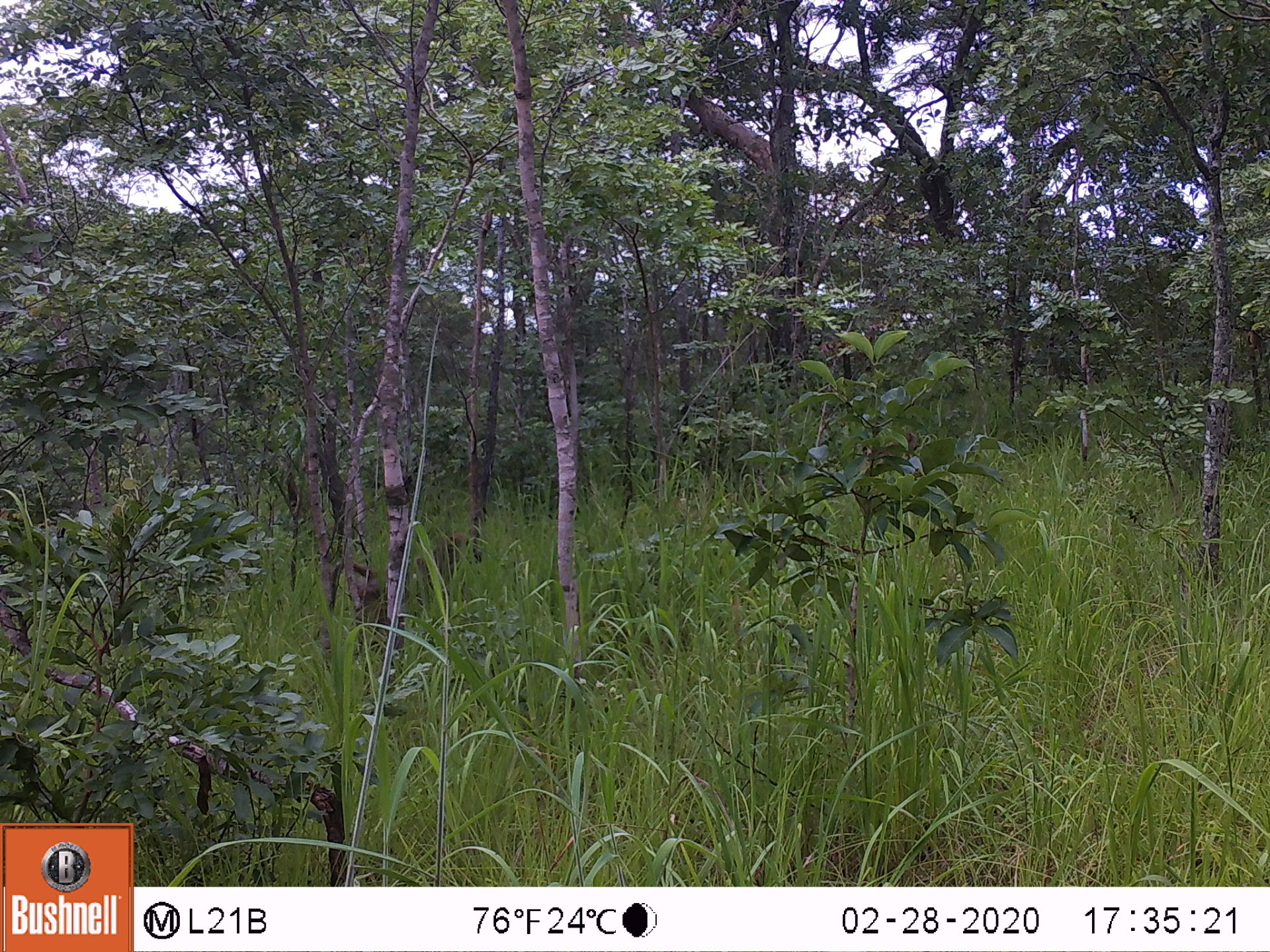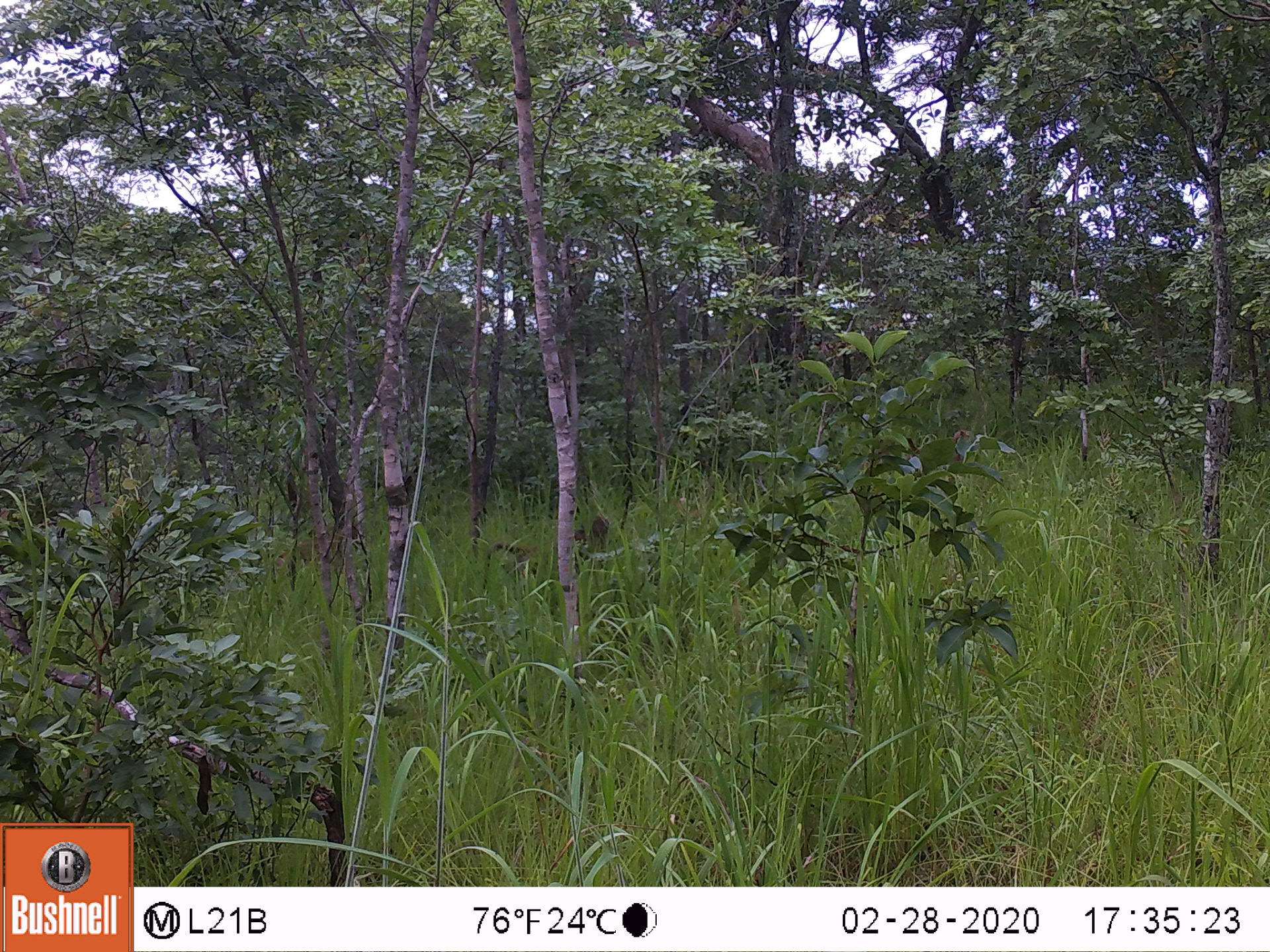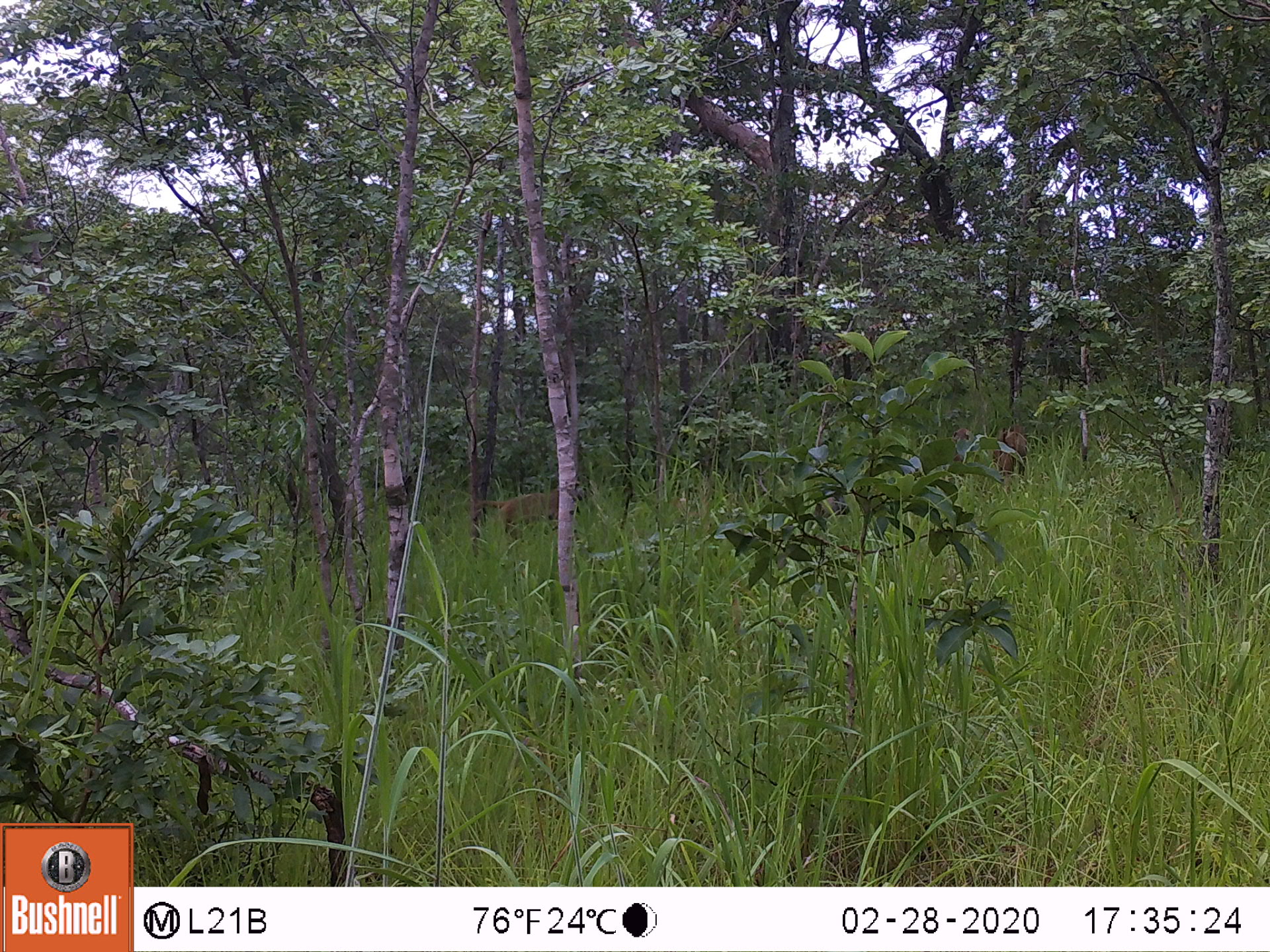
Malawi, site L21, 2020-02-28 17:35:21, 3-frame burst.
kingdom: Animalia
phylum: Chordata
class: Mammalia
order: Primates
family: Cercopithecidae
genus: Papio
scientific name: Papio cynocephalus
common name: yellow baboon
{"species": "yellow baboon (Papio cynocephalus)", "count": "1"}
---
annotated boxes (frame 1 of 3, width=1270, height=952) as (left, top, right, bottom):
yellow baboon: (310, 526, 482, 656)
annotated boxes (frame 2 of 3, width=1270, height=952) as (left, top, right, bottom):
yellow baboon: (474, 510, 614, 608)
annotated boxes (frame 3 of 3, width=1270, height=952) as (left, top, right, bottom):
yellow baboon: (480, 483, 563, 552); (961, 422, 1030, 476)